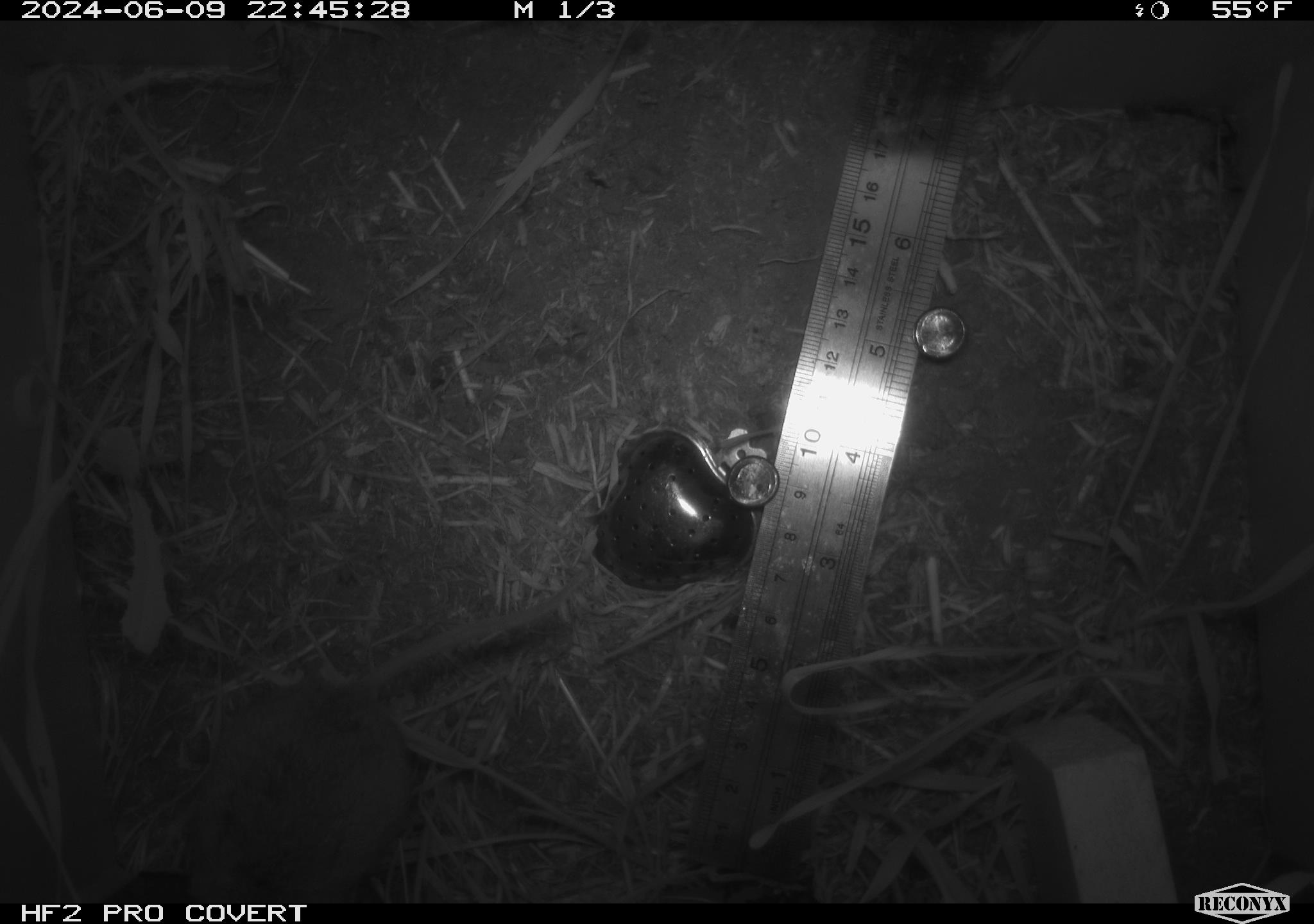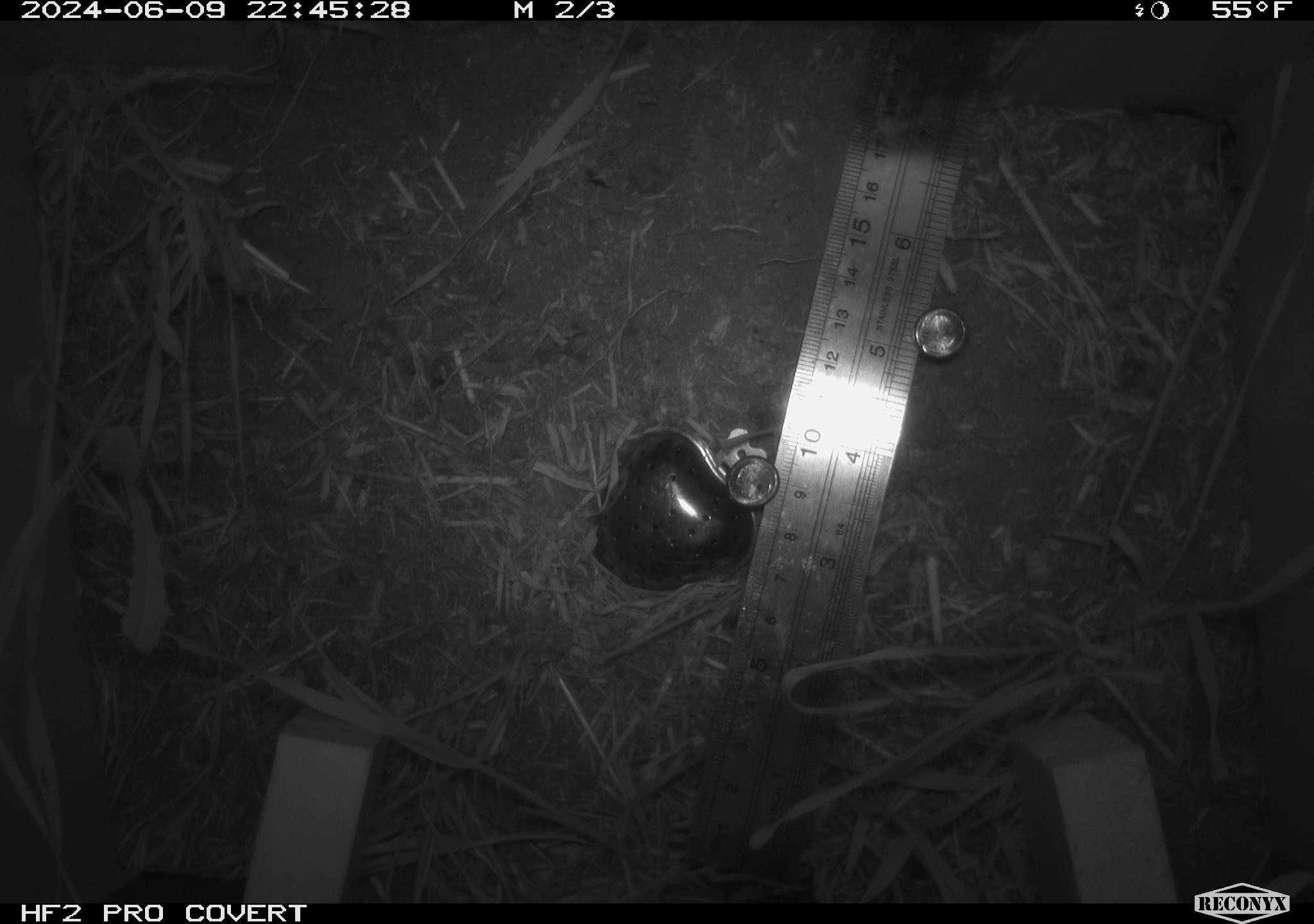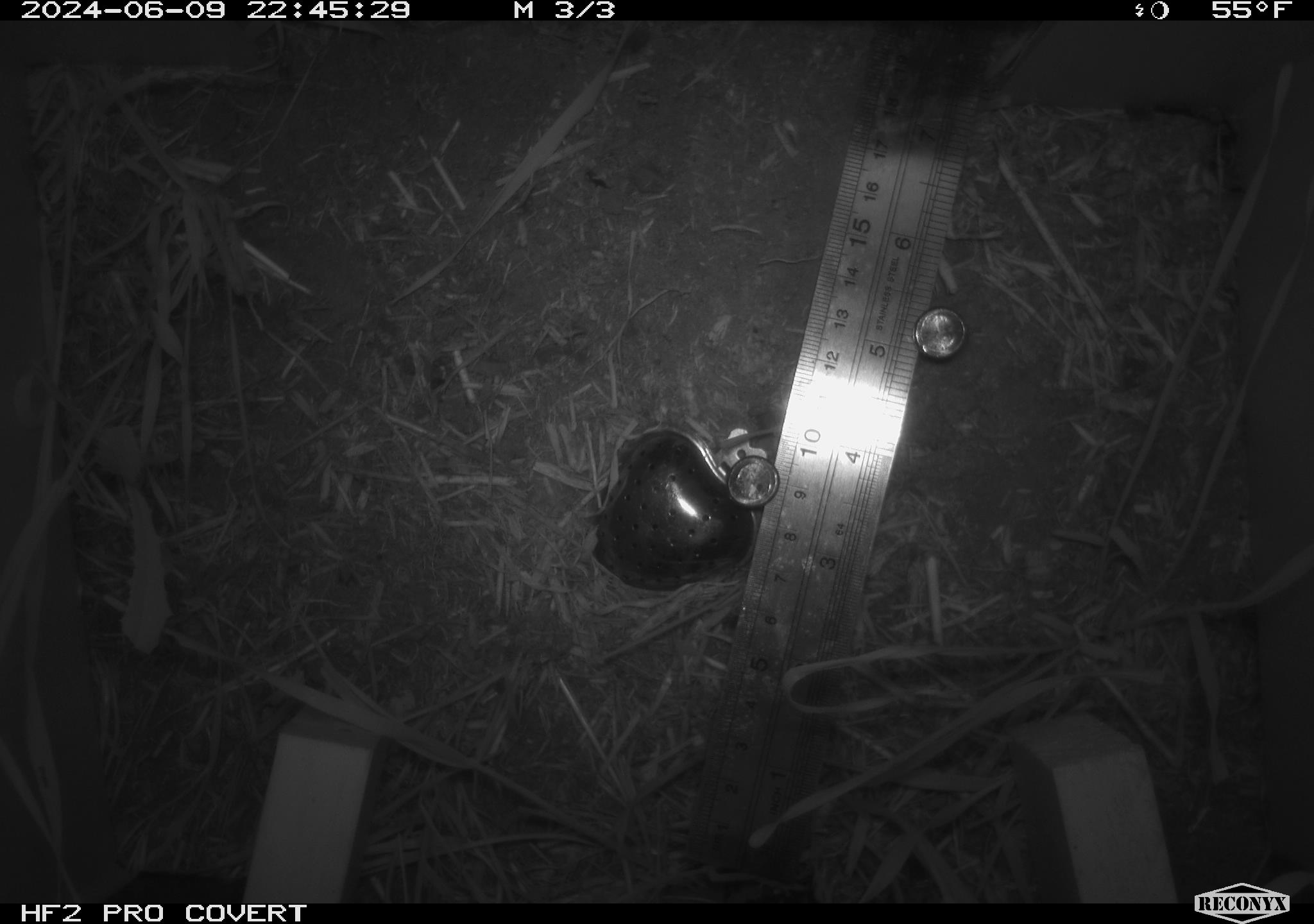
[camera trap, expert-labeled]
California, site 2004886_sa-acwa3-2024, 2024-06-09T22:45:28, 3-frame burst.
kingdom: Animalia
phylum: Chordata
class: Mammalia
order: Rodentia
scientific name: Rodentia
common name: mouse species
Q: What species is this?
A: Mouse species (Rodentia).